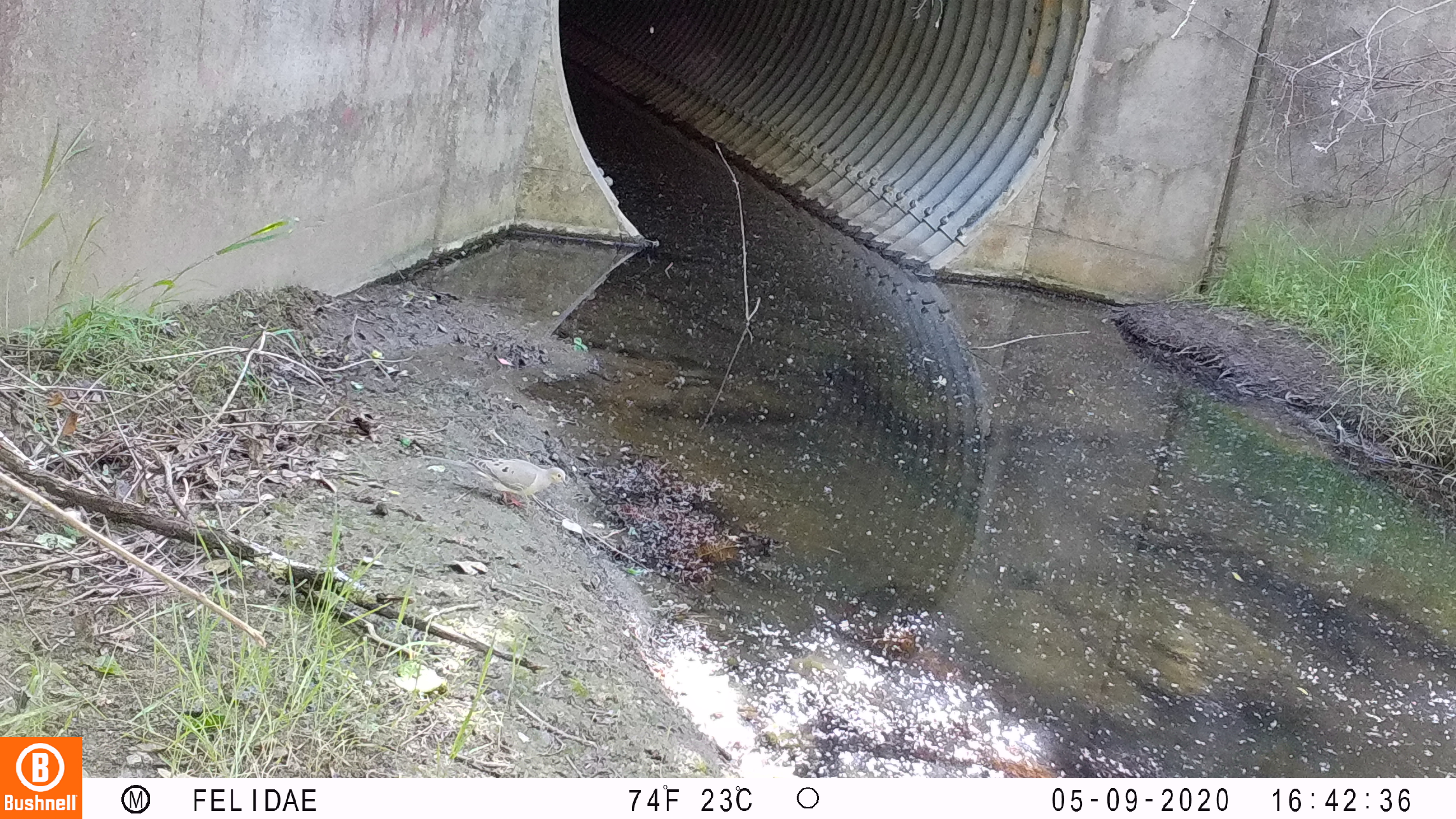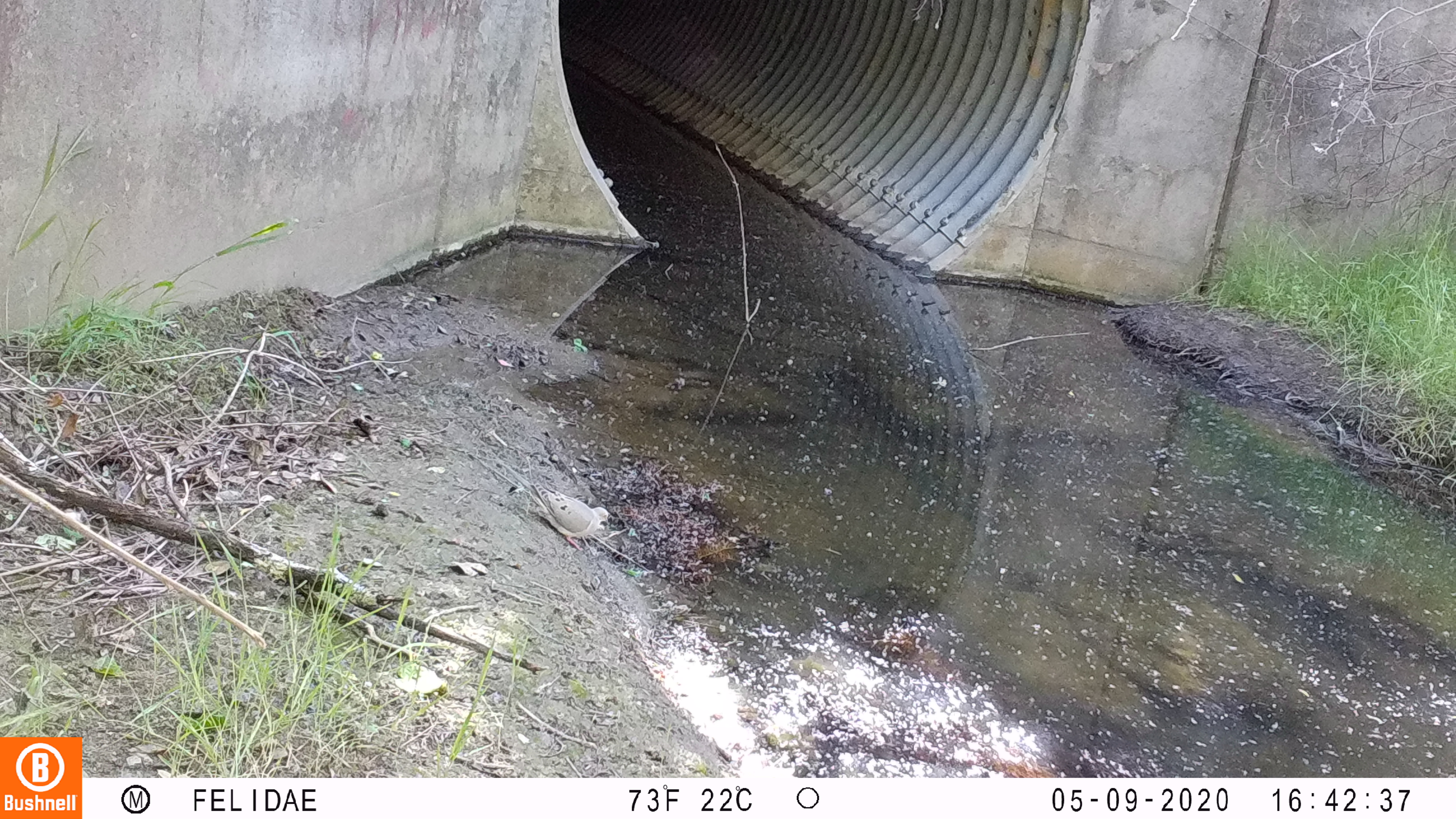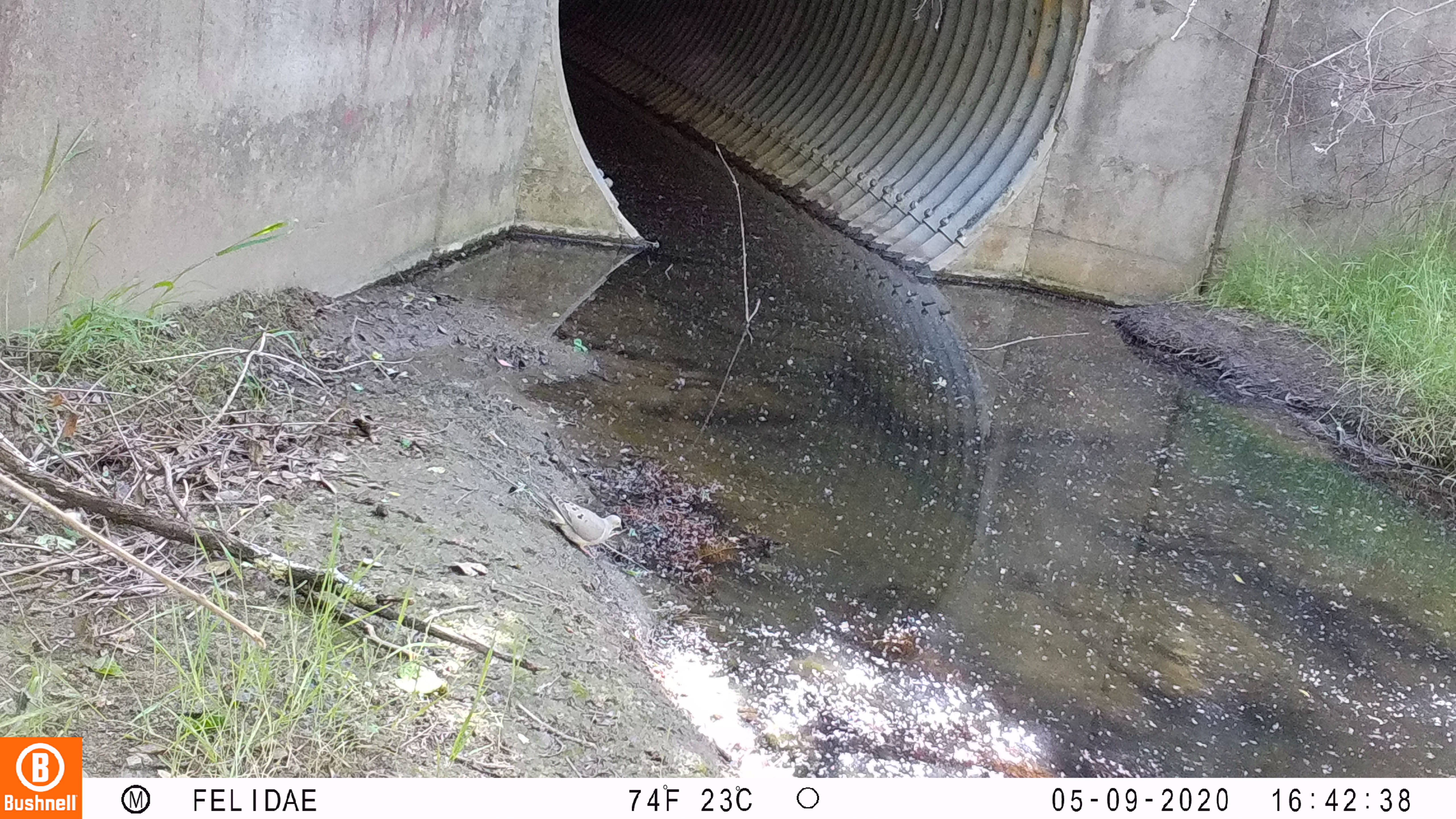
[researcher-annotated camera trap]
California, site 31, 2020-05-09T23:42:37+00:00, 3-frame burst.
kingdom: Animalia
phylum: Chordata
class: Aves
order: Columbiformes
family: Columbidae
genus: Zenaida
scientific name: Zenaida macroura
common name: mourning dove